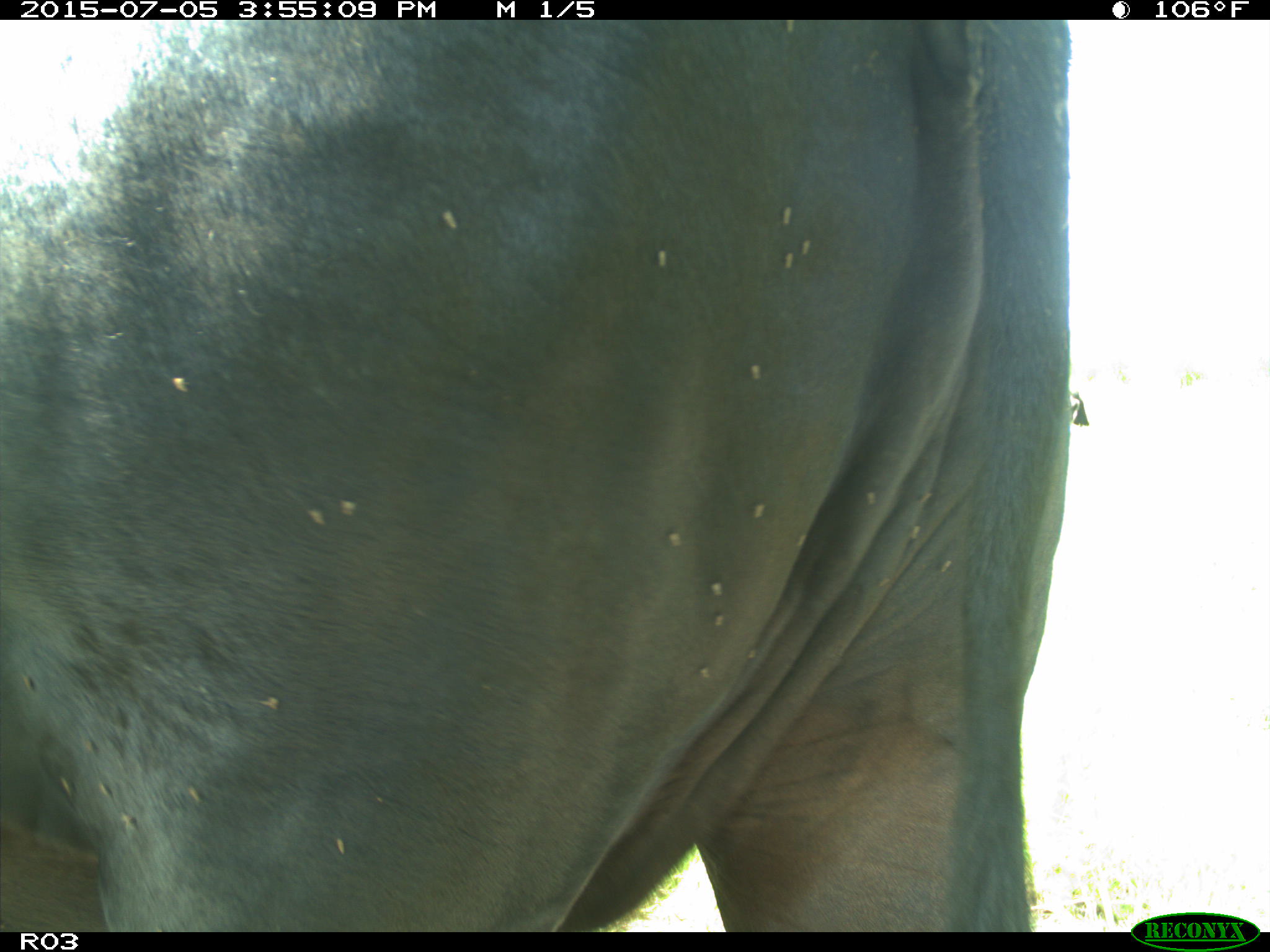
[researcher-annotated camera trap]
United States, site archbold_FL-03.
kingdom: Animalia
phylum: Chordata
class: Mammalia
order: Artiodactyla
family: Bovidae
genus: Bos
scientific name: Bos taurus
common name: domestic cow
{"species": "Bos taurus (domestic cow)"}